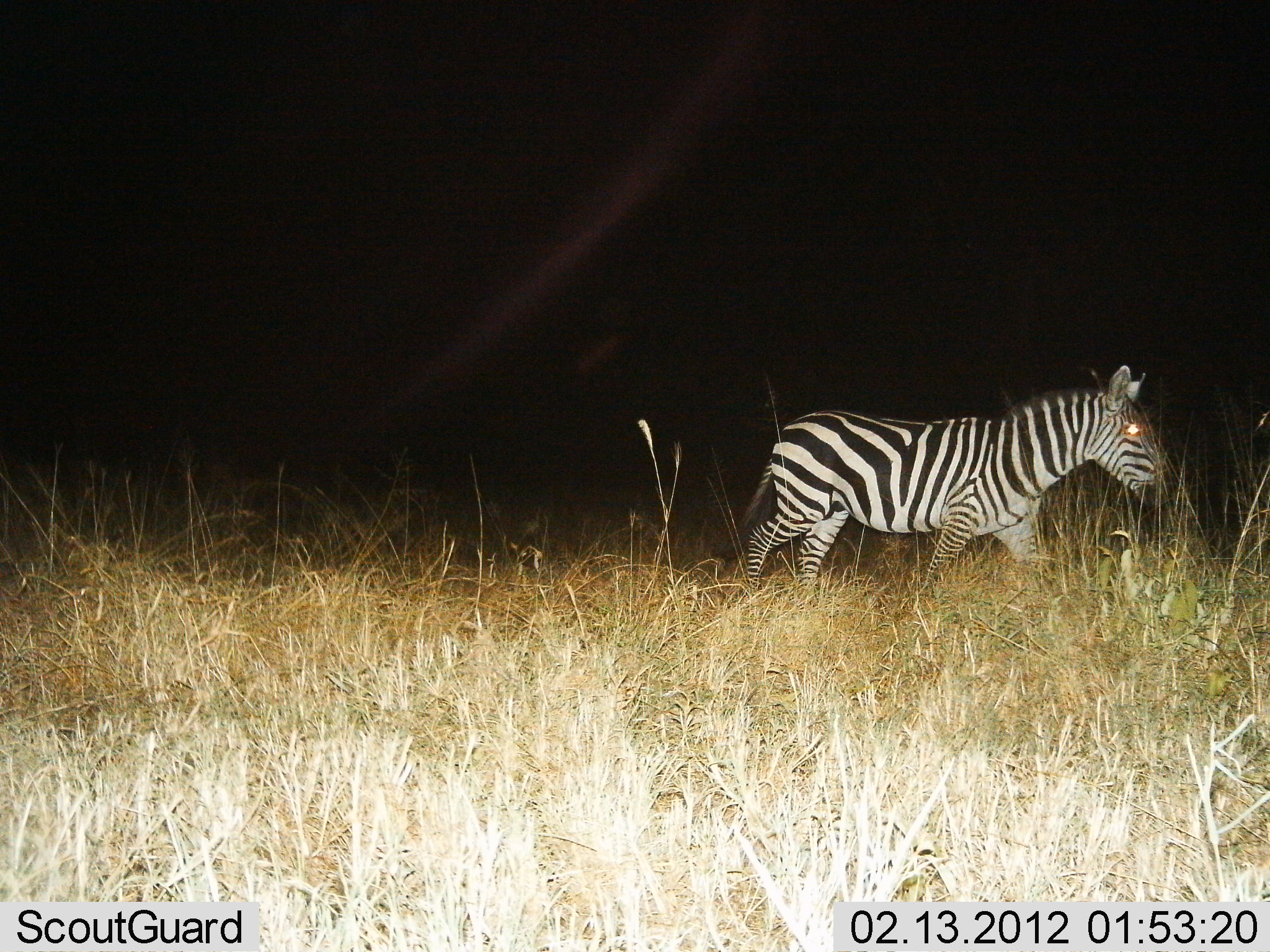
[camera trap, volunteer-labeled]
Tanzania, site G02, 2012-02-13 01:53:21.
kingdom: Animalia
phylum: Chordata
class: Mammalia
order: Perissodactyla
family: Equidae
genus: Equus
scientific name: Equus quagga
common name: plains zebra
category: zebra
Zebra (plains zebra) (Equus quagga), count 1. Behavior (volunteer vote fractions): standing 0%, resting 0%, moving 100%, interacting 0%. Young present (vote fraction): 0%. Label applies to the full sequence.